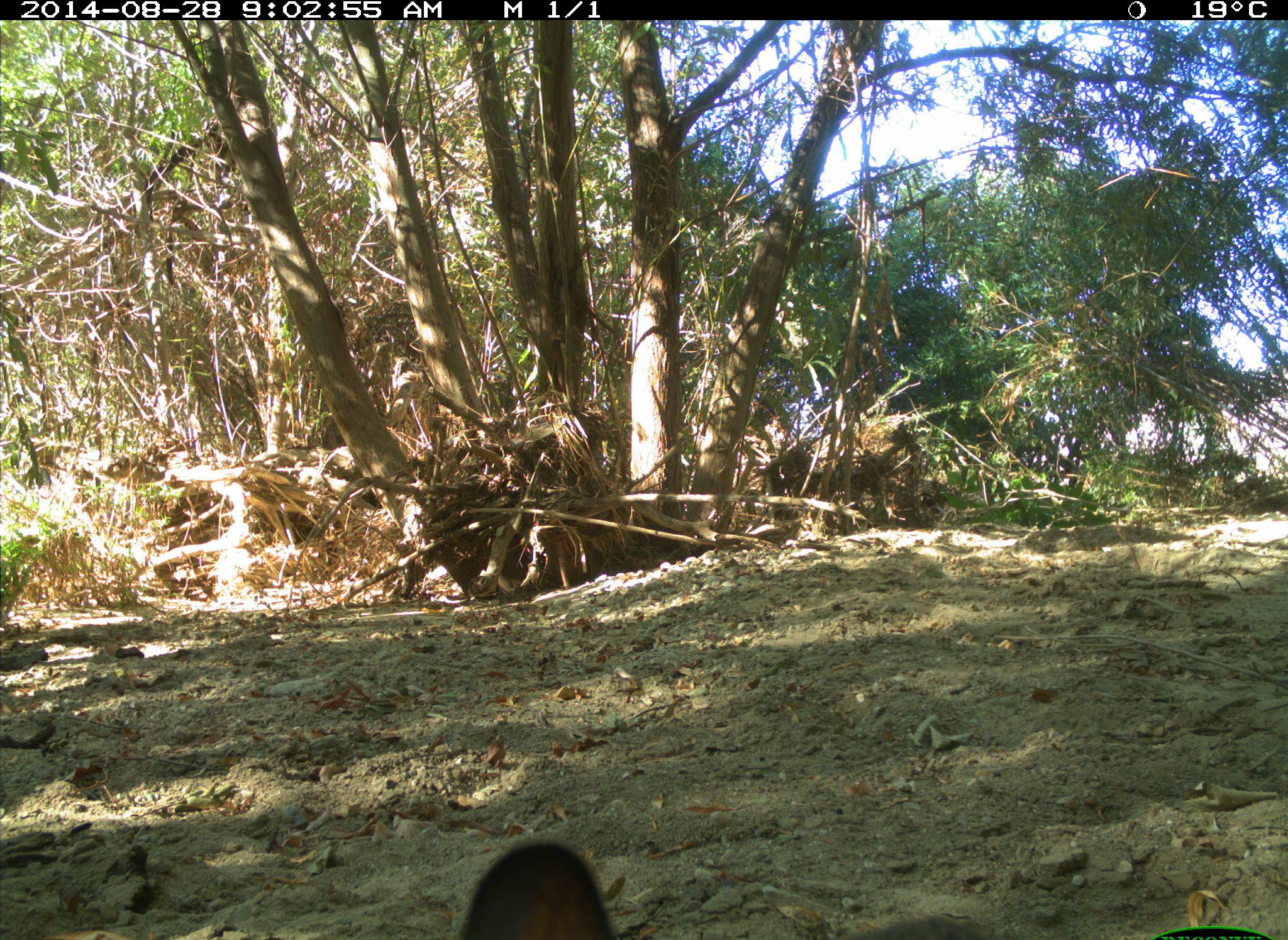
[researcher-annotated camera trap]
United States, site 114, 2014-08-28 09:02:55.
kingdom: Animalia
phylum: Chordata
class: Mammalia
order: Lagomorpha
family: Leporidae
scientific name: Leporidae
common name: rabbits and hares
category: rabbit